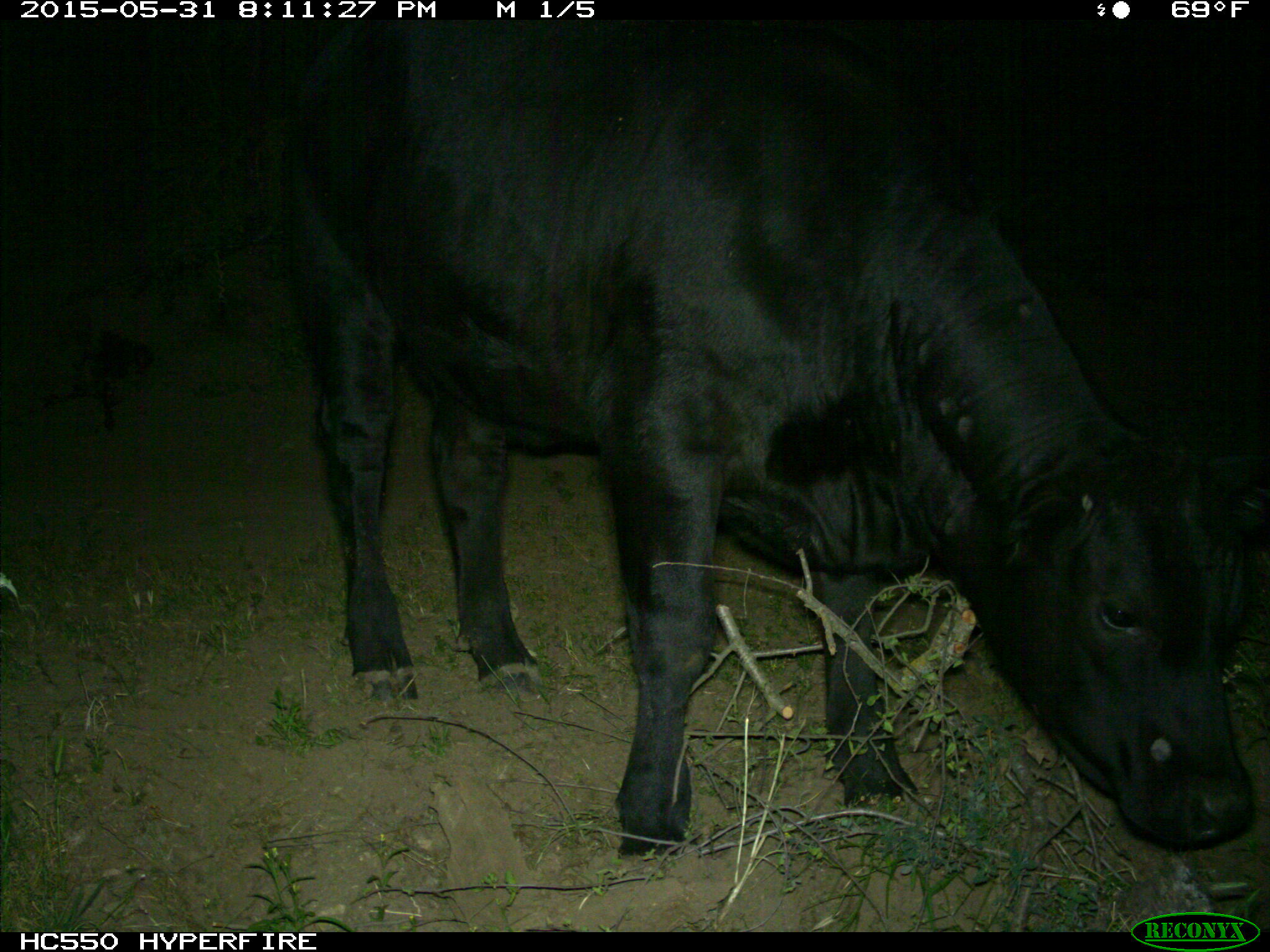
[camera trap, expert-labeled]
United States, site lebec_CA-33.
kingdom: Animalia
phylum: Chordata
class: Mammalia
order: Artiodactyla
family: Bovidae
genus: Bos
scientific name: Bos taurus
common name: domestic cow